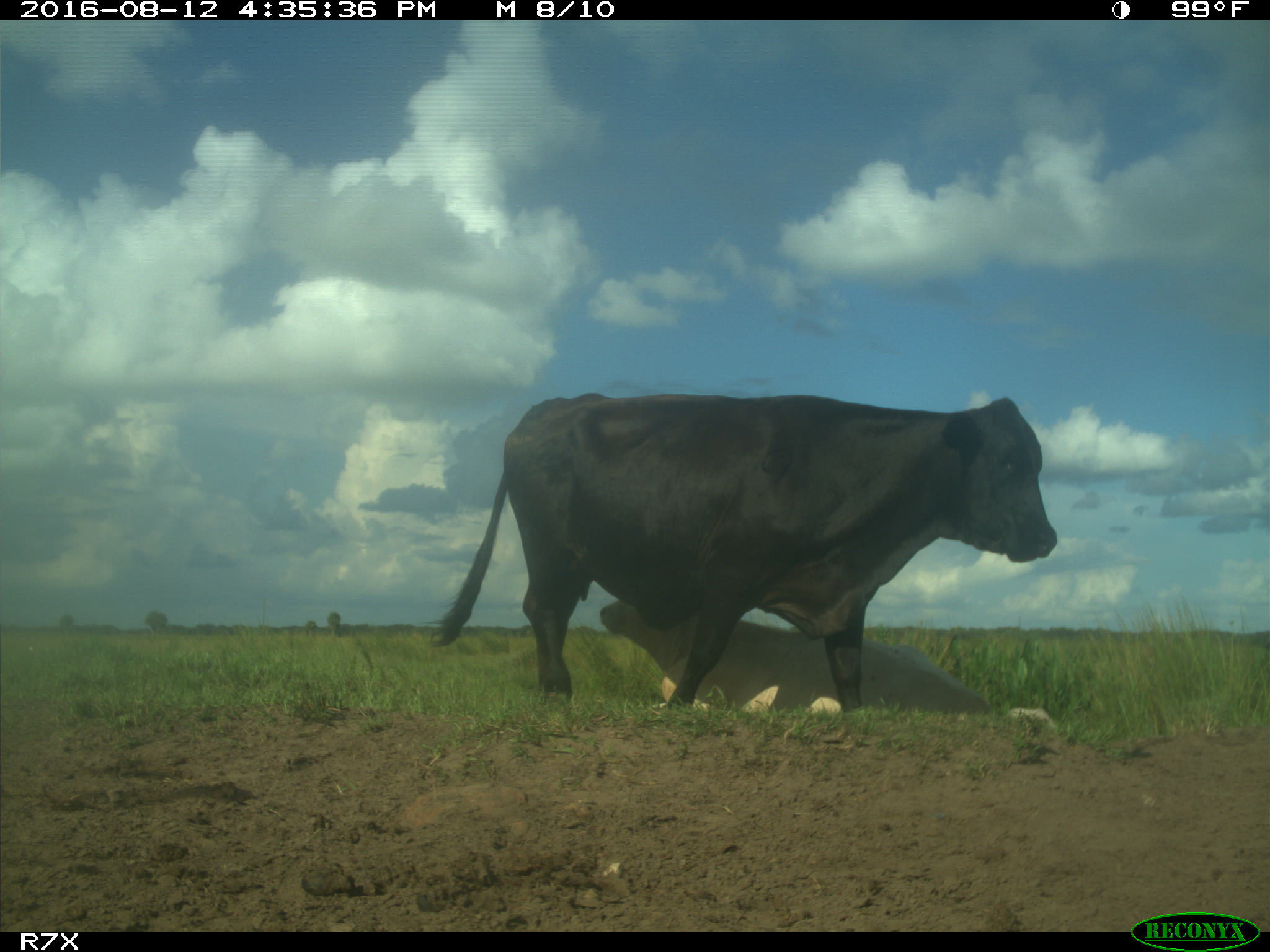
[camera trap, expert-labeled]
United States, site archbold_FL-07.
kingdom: Animalia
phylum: Chordata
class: Mammalia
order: Artiodactyla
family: Bovidae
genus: Bos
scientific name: Bos taurus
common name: domestic cow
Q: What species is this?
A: Bos taurus (domestic cow).